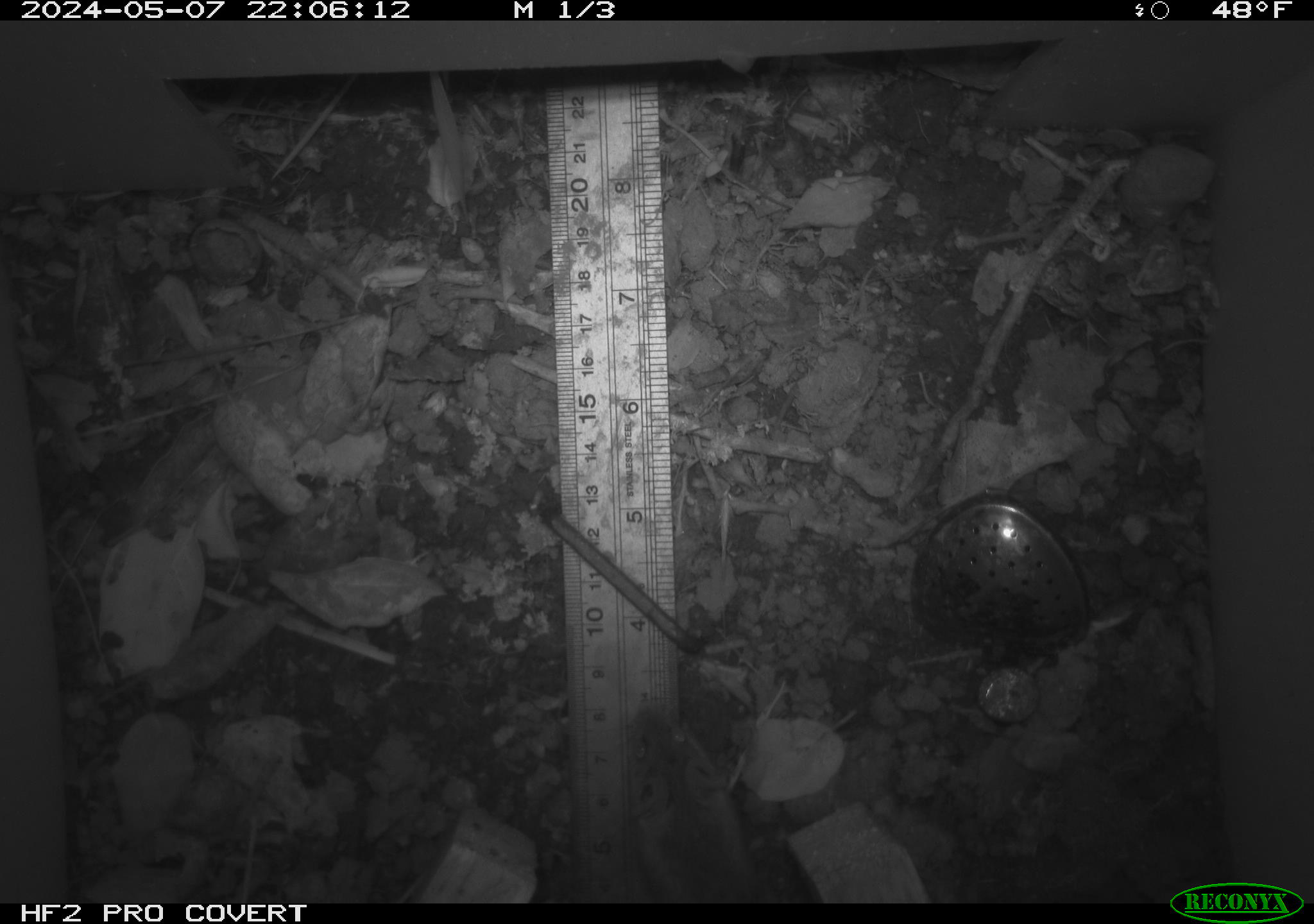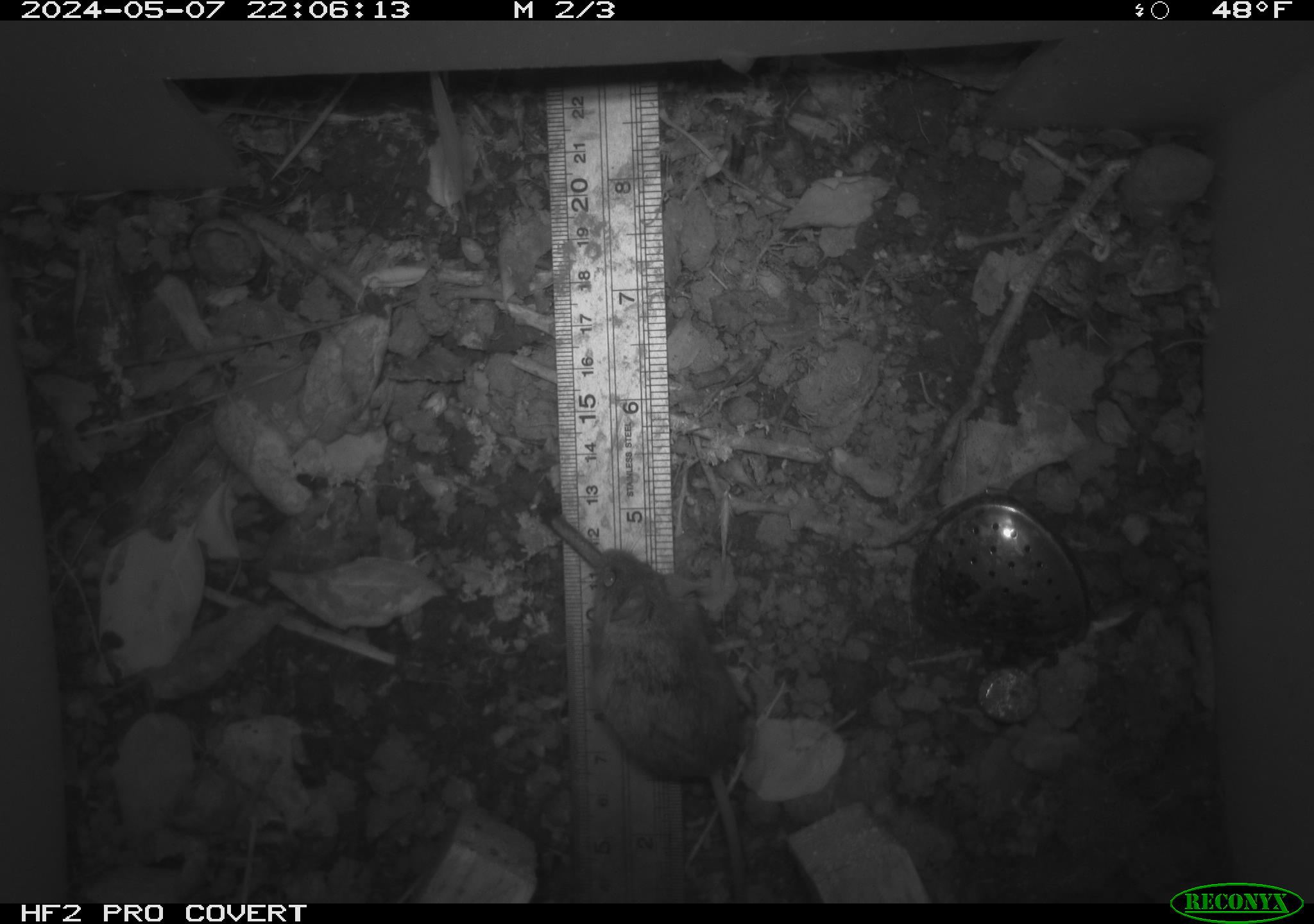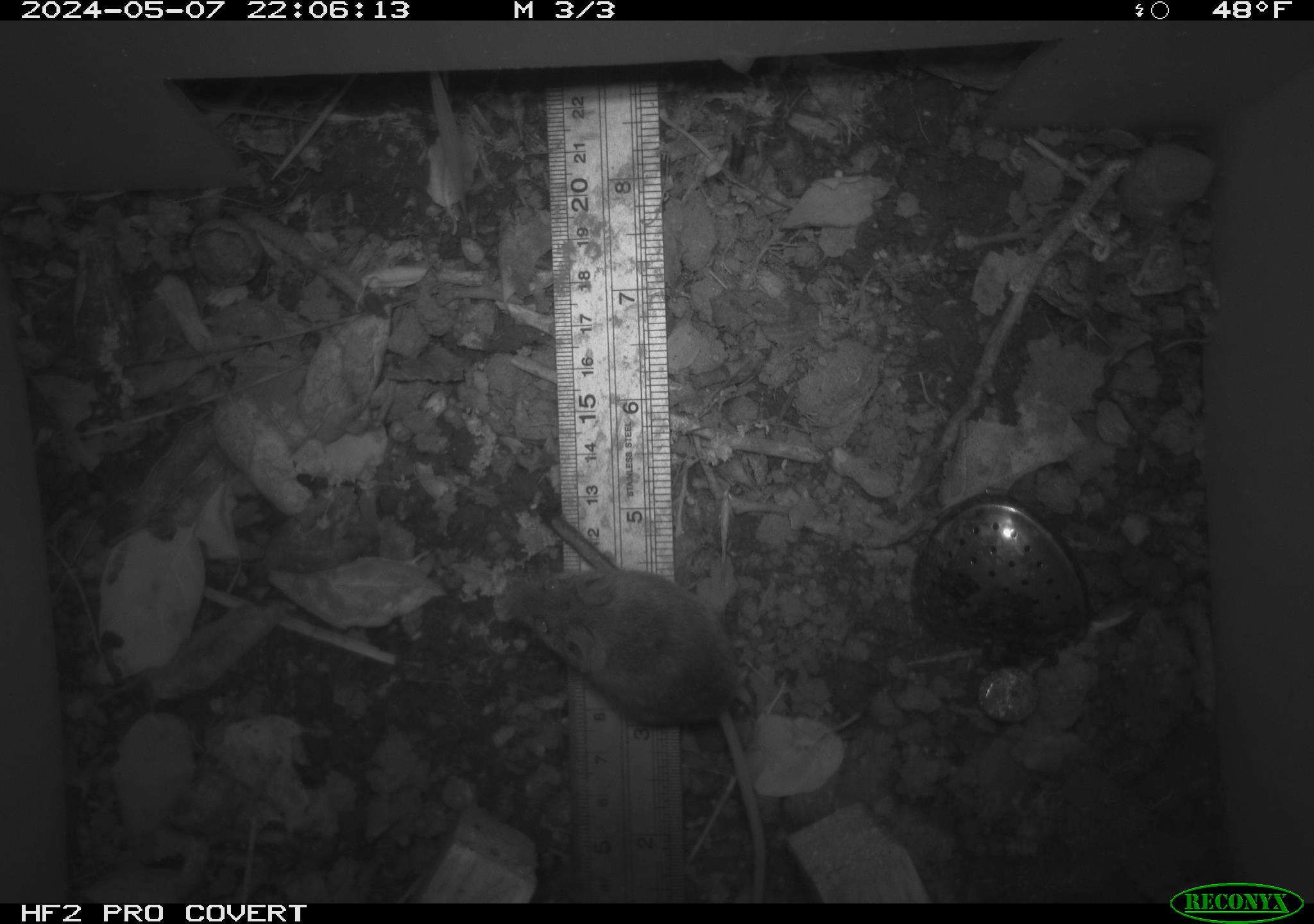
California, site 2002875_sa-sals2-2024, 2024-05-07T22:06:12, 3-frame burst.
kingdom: Animalia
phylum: Chordata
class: Mammalia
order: Rodentia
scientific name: Rodentia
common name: mouse species